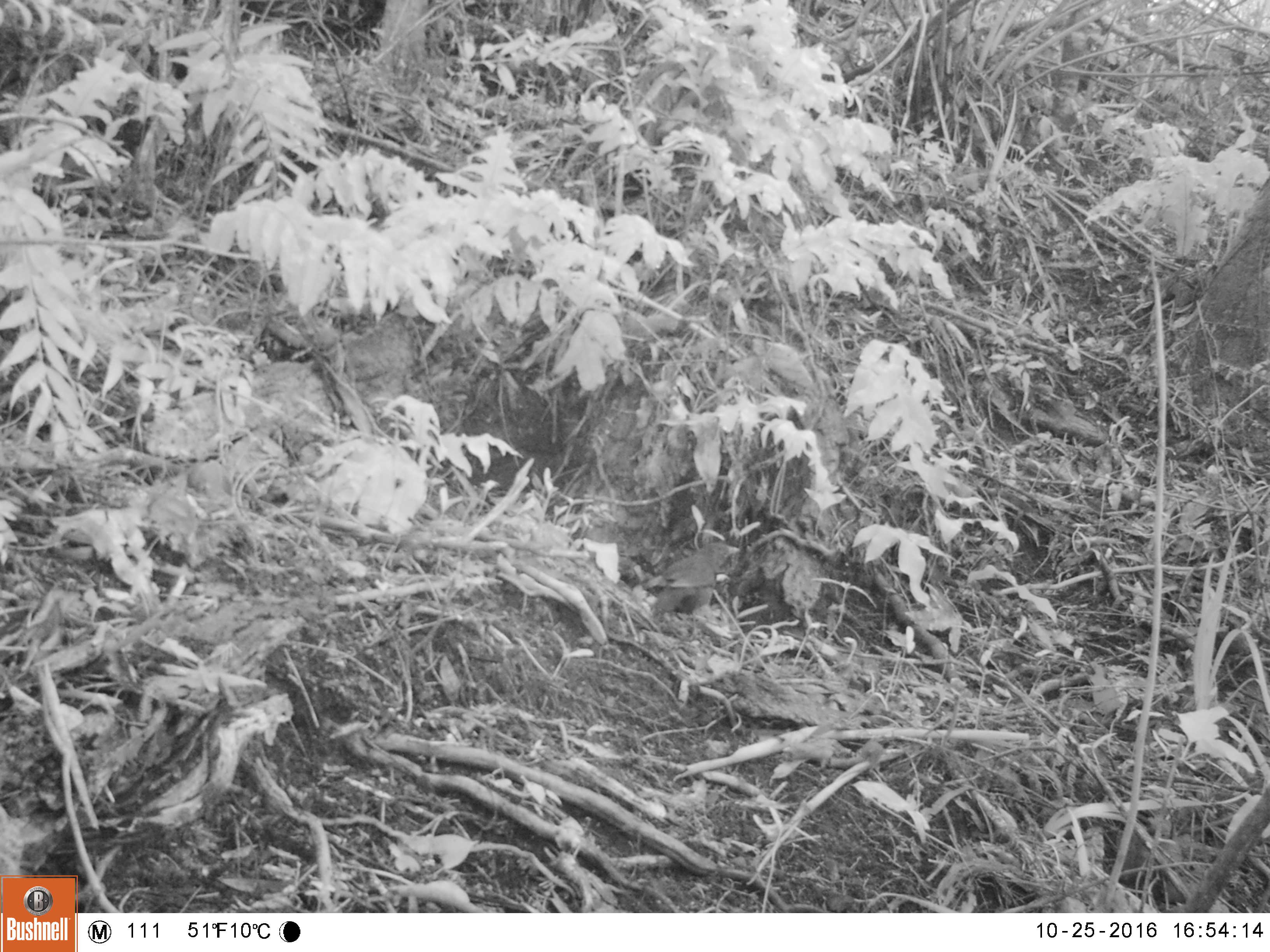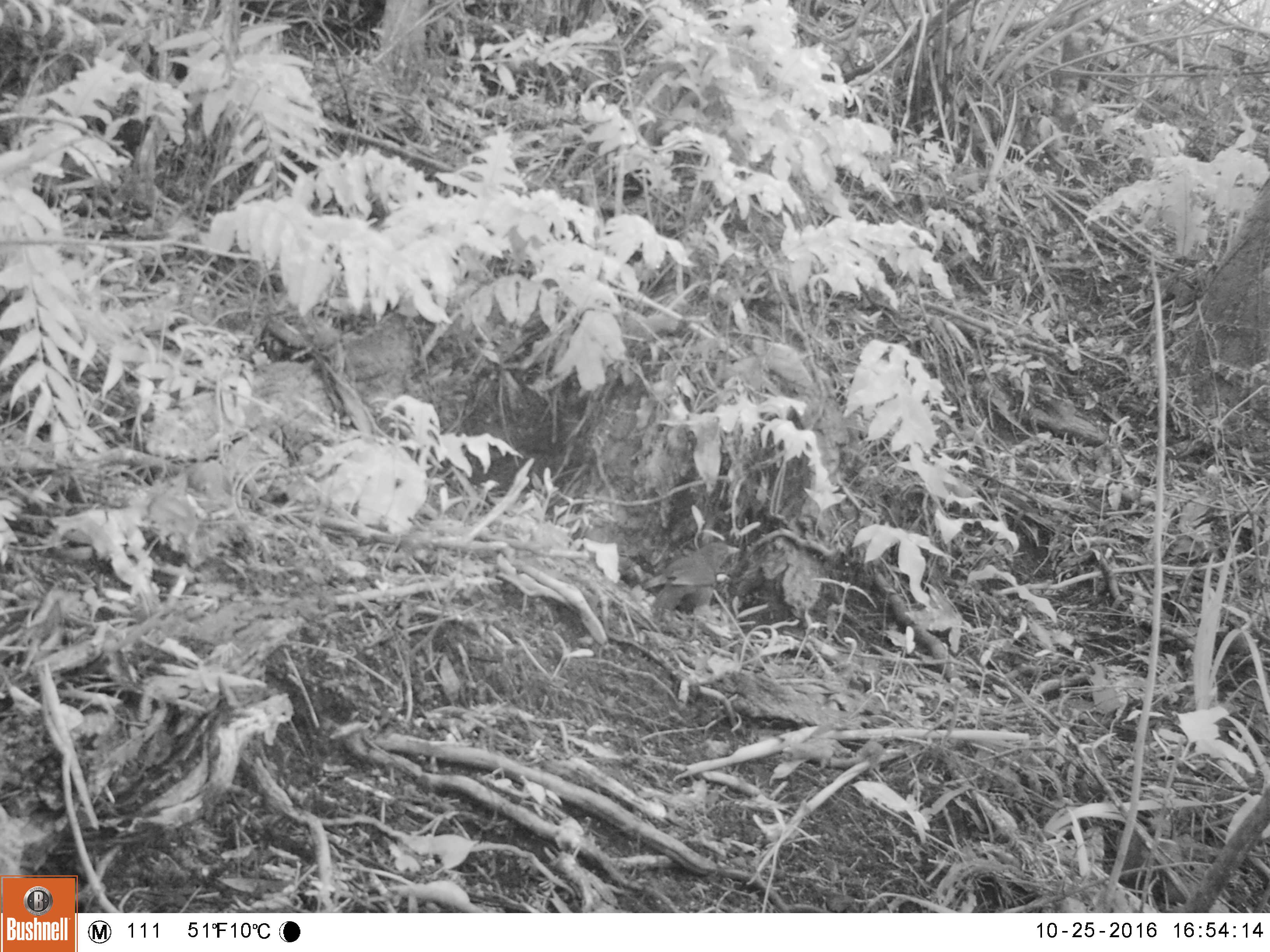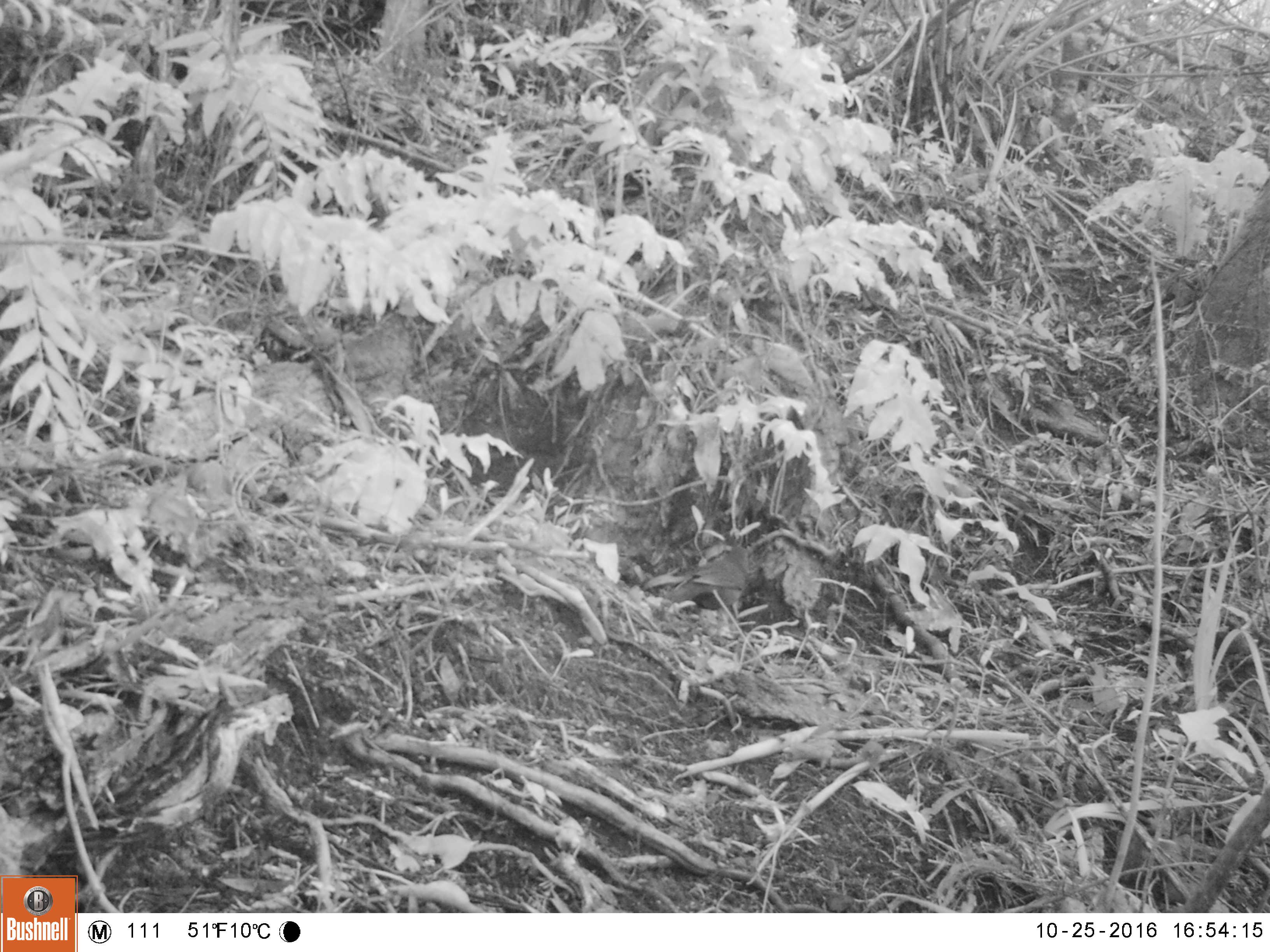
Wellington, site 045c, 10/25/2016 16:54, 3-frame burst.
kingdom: Animalia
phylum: Chordata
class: Aves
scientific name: Aves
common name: bird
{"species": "bird (Aves)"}